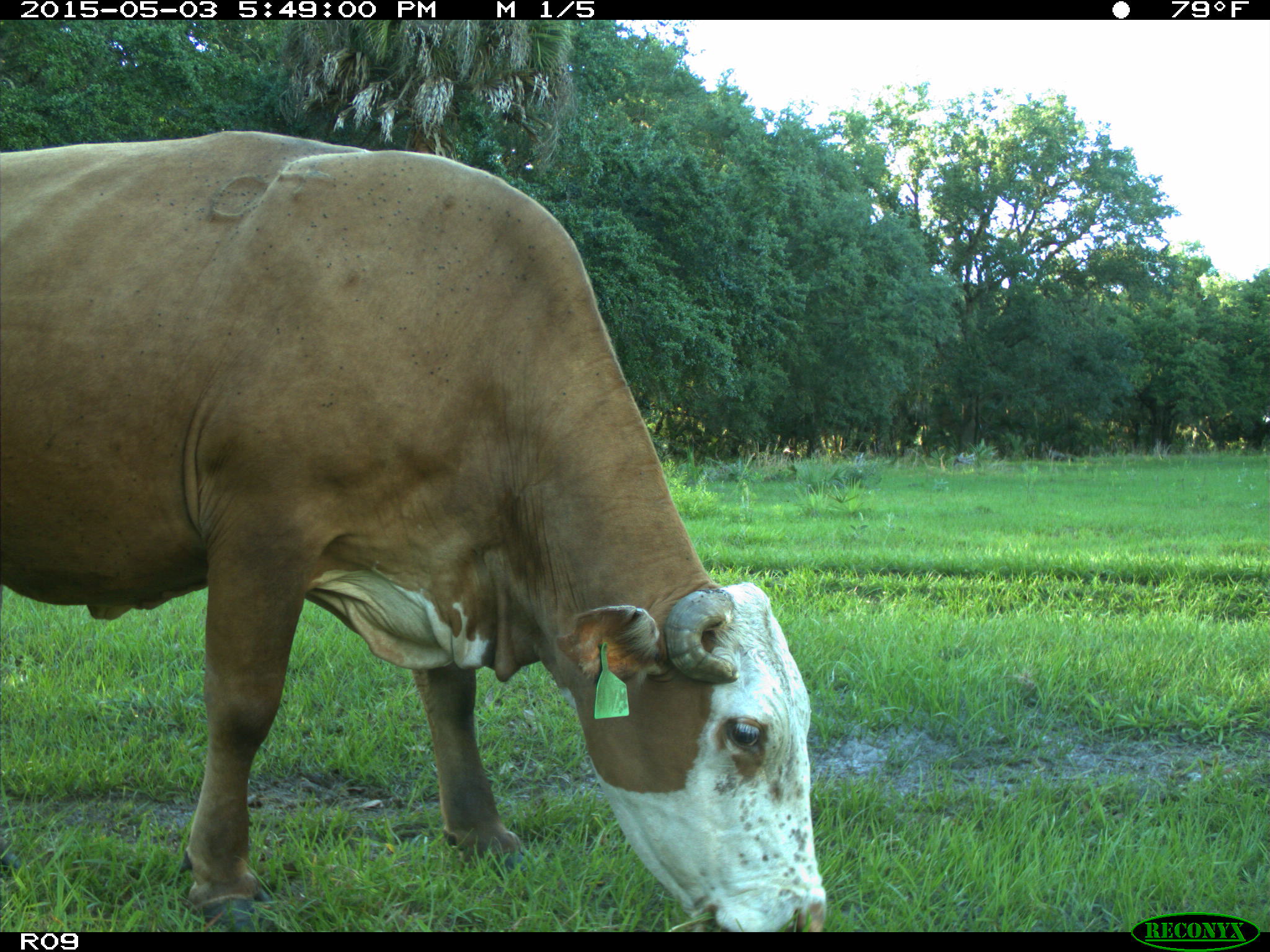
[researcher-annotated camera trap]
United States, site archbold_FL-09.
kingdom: Animalia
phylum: Chordata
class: Mammalia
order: Artiodactyla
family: Bovidae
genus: Bos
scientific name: Bos taurus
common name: domestic cow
Bos taurus (domestic cow).